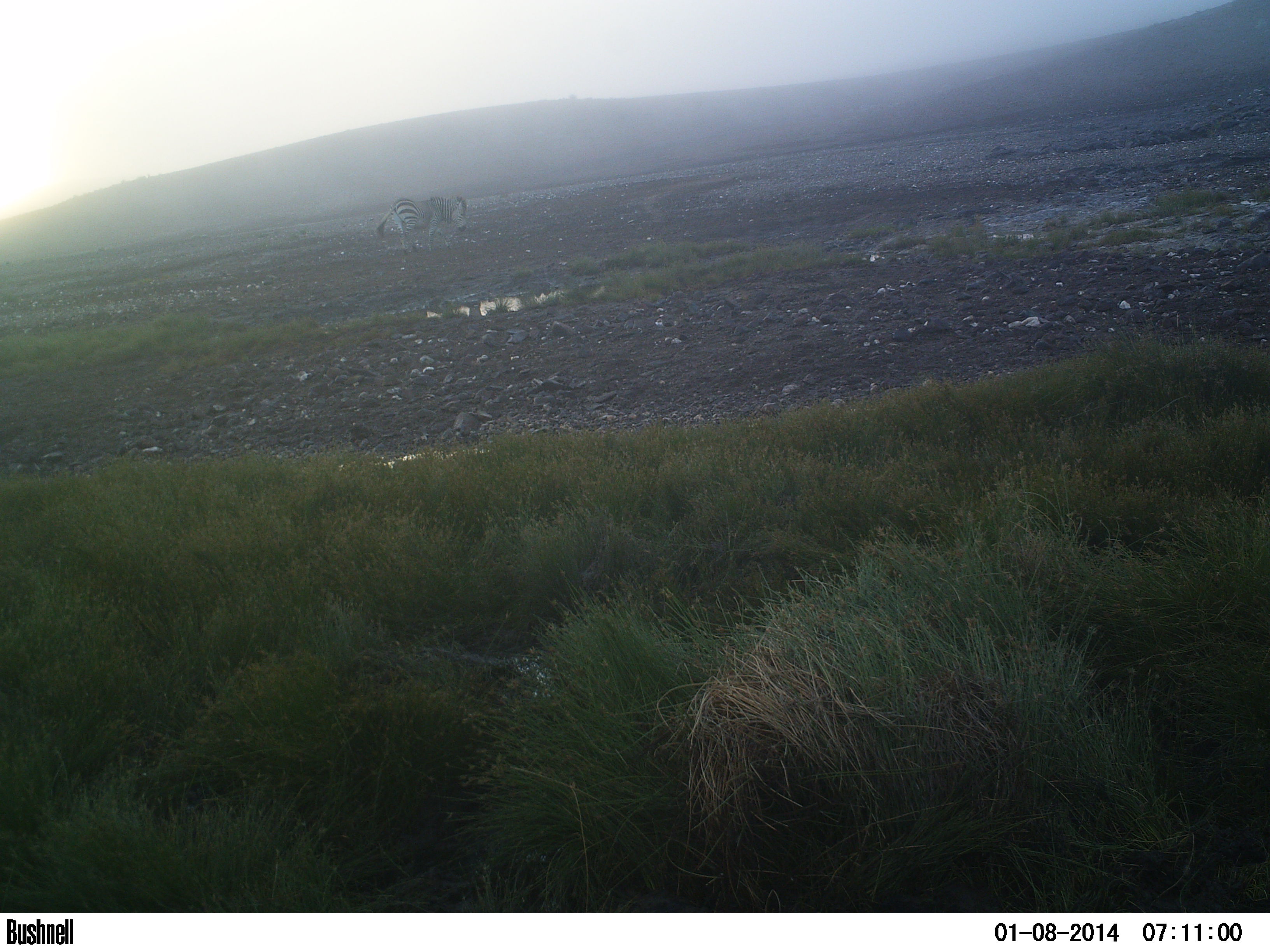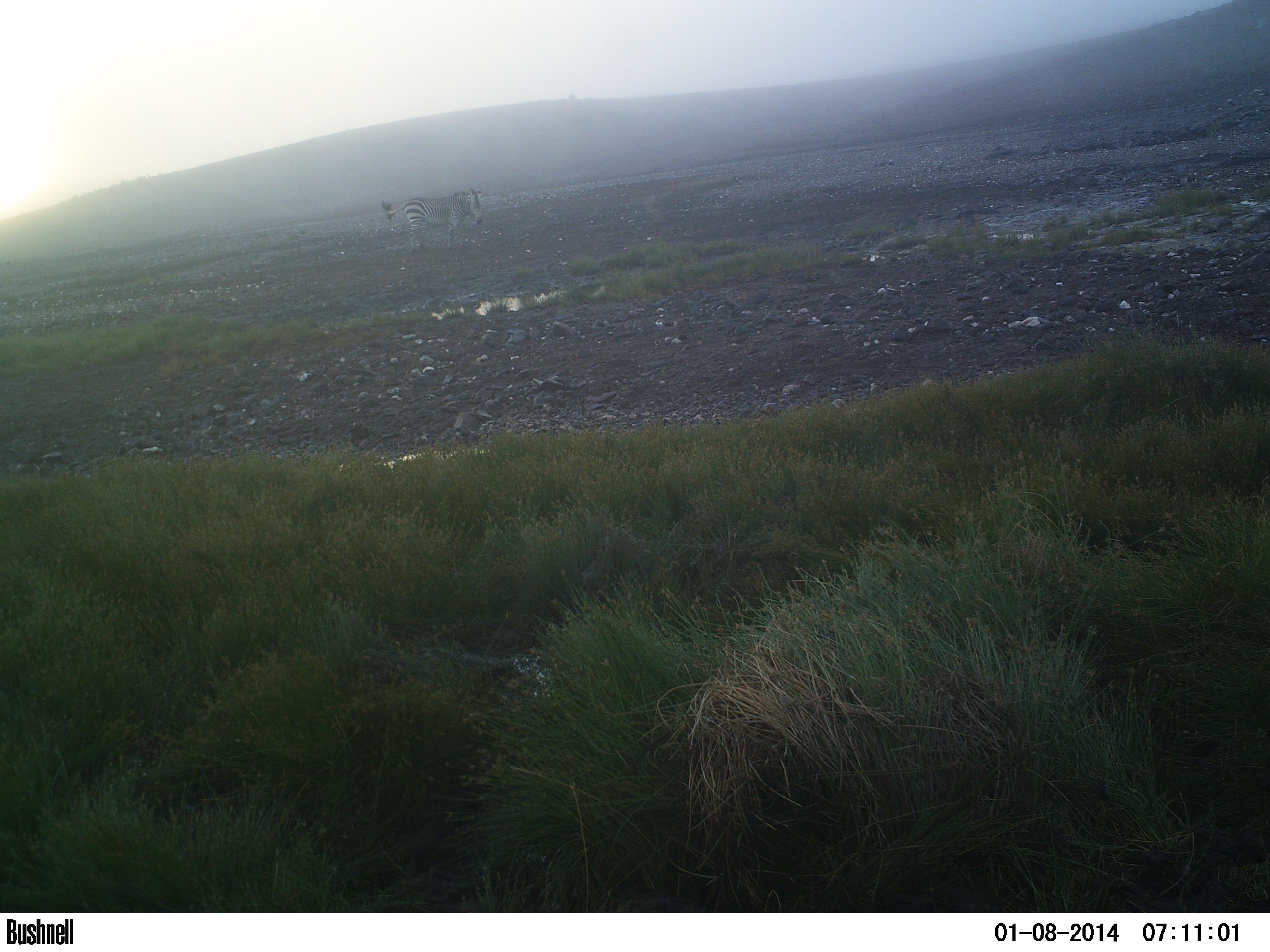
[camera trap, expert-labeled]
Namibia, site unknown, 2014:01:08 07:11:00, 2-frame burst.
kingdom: Animalia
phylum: Chordata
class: Mammalia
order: Perissodactyla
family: Equidae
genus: Equus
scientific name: Equus zebra hartmannae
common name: hartmann's mountain zebra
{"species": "Equus zebra hartmannae (hartmann's mountain zebra)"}